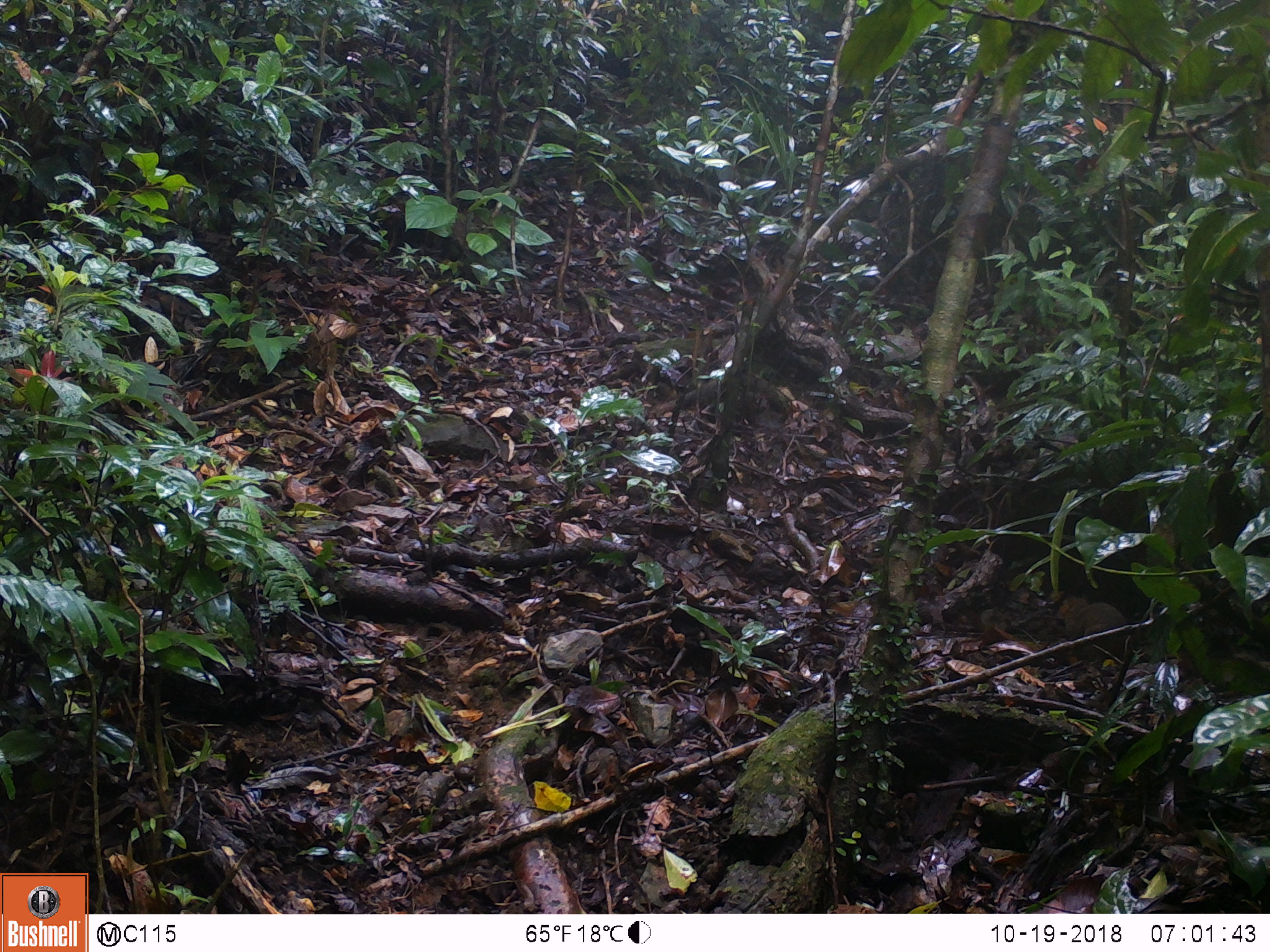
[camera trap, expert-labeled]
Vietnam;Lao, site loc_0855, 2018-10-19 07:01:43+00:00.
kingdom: Animalia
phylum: Chordata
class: Mammalia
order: Rodentia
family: Sciuridae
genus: Dremomys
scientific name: Dremomys rufigenis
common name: red-cheeked squirrel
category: red cheeked squirrel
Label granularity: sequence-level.